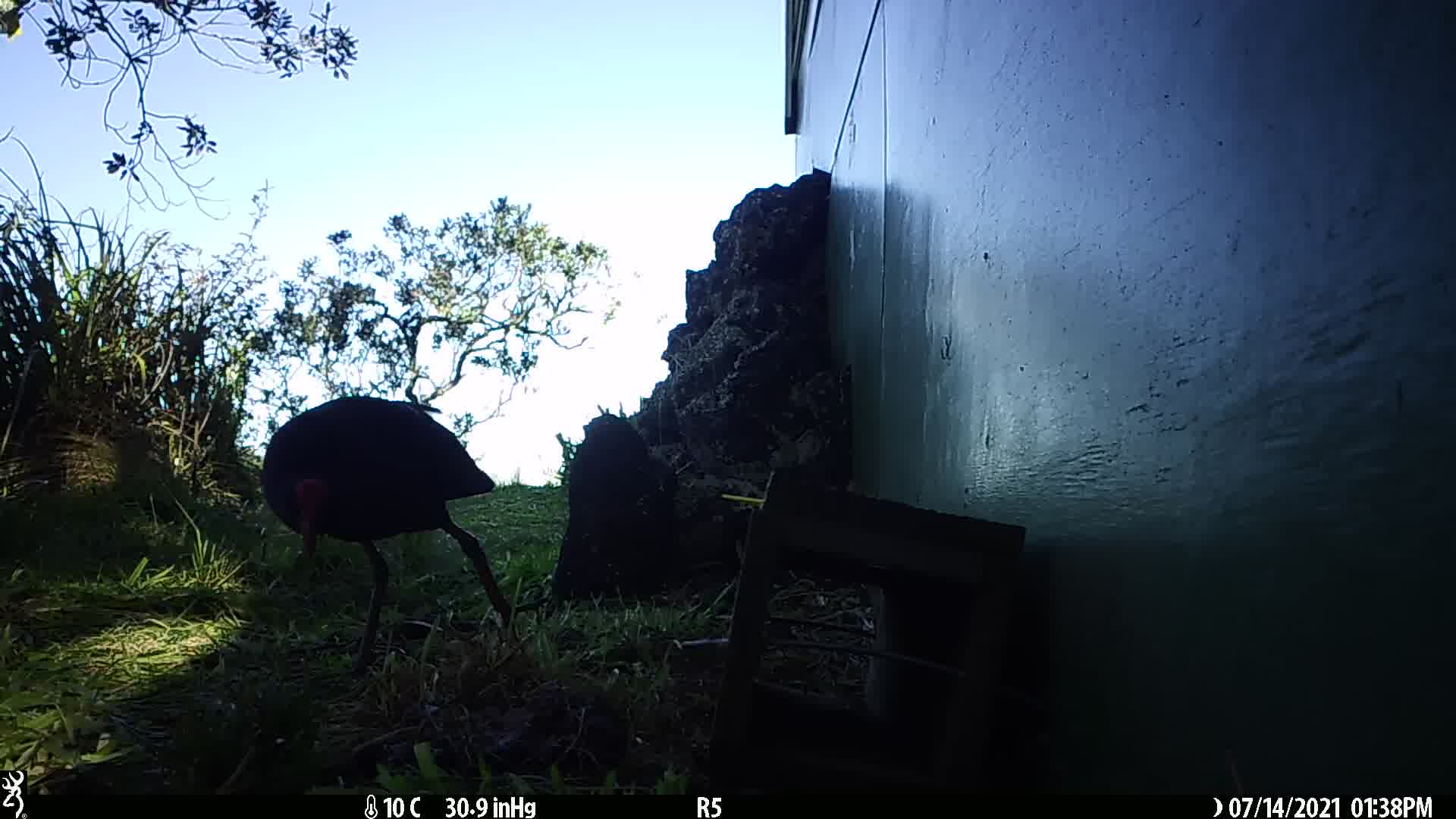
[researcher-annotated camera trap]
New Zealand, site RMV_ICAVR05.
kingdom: Animalia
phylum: Chordata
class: Aves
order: Gruiformes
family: Rallidae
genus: Porphyrio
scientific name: Porphyrio melanotus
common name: australasian swamphen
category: pukeko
Pukeko (australasian swamphen) (Porphyrio melanotus).